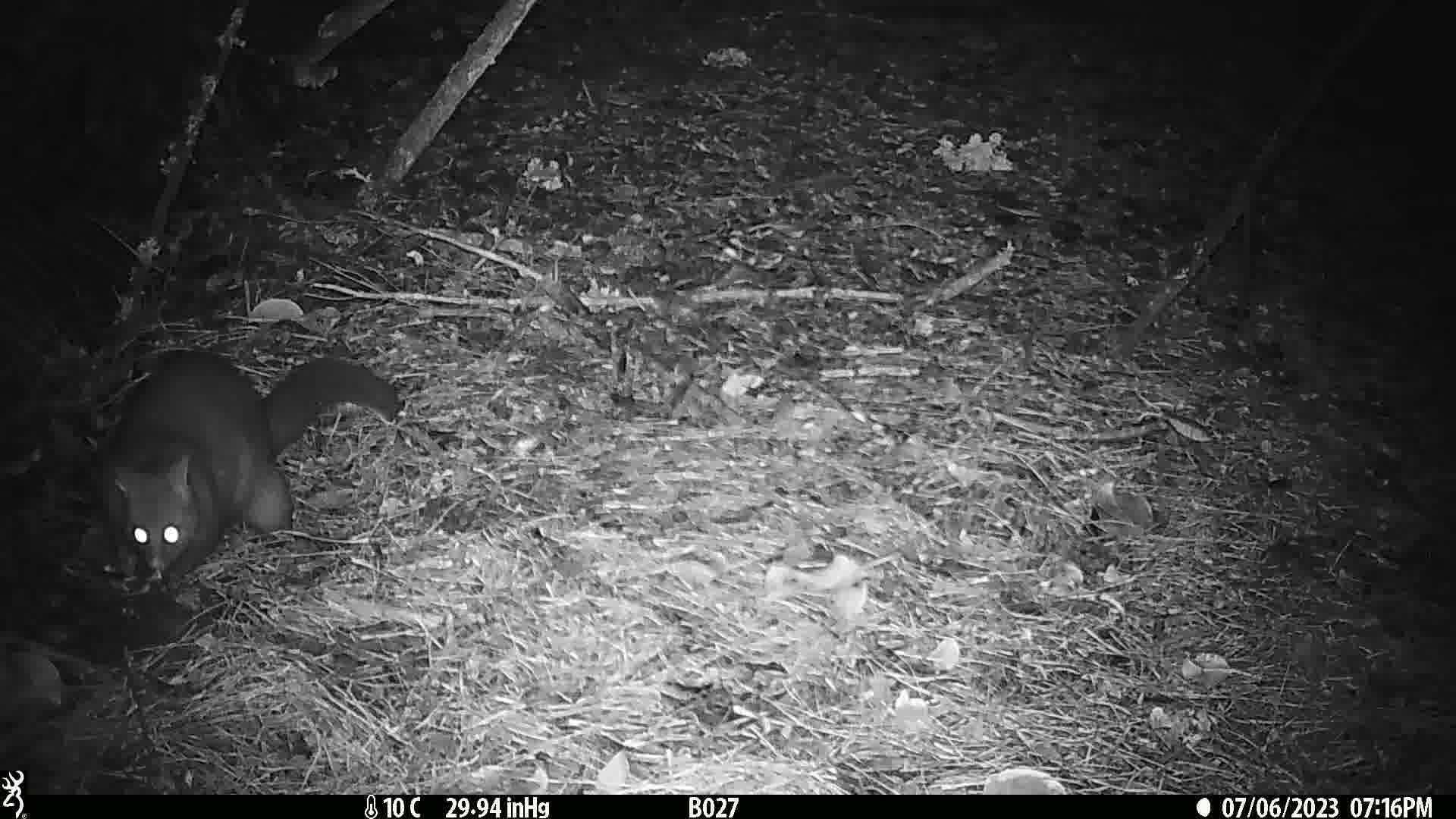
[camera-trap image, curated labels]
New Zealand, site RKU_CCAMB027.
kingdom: Animalia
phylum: Chordata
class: Mammalia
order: Diprotodontia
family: Phalangeridae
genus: Trichosurus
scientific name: Trichosurus vulpecula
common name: common brushtail possum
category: possum